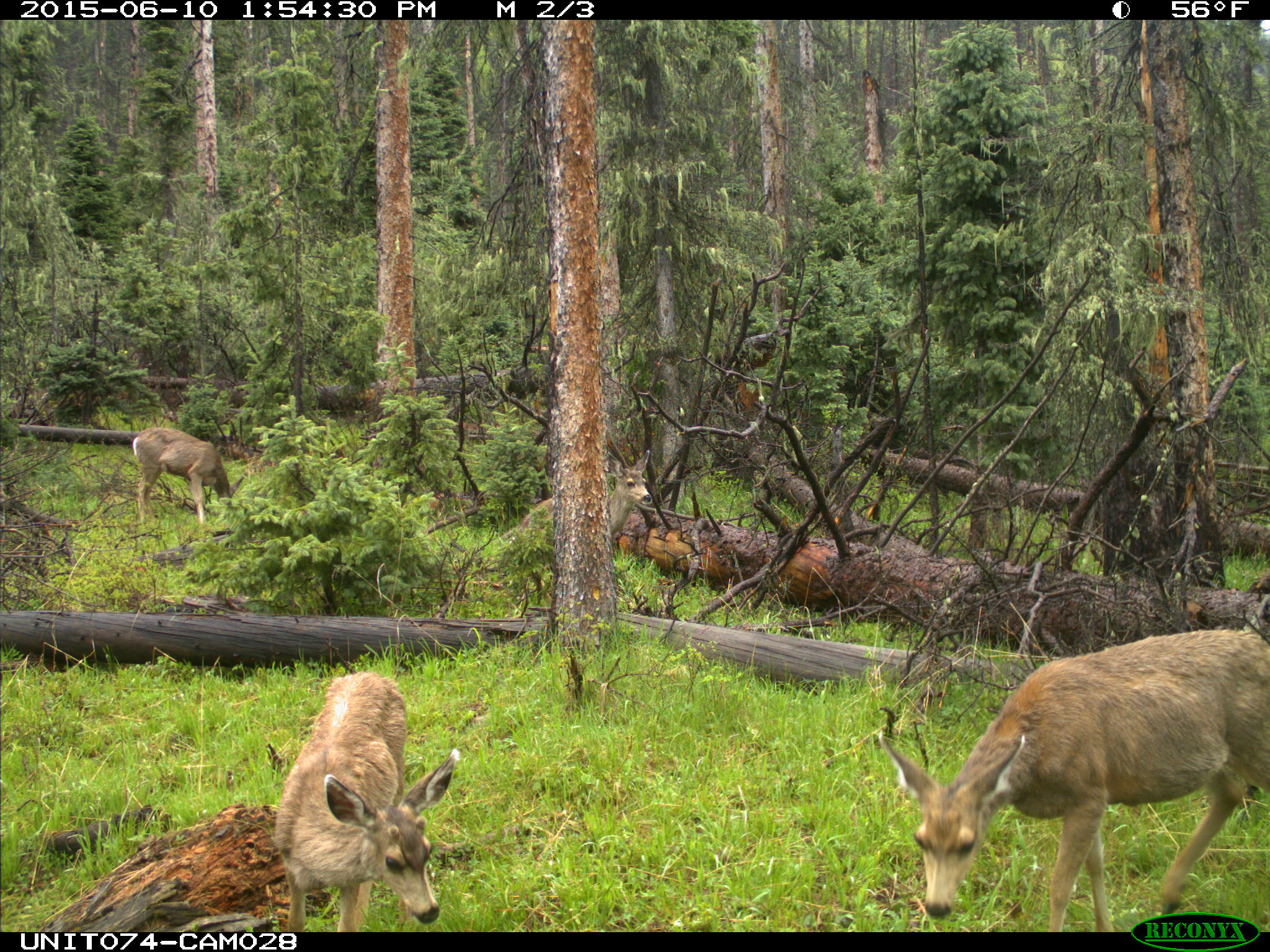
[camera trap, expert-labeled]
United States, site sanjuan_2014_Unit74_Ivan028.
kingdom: Animalia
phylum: Chordata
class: Mammalia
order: Artiodactyla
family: Cervidae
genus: Odocoileus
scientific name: Odocoileus hemionus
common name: mule deer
Odocoileus hemionus (mule deer).